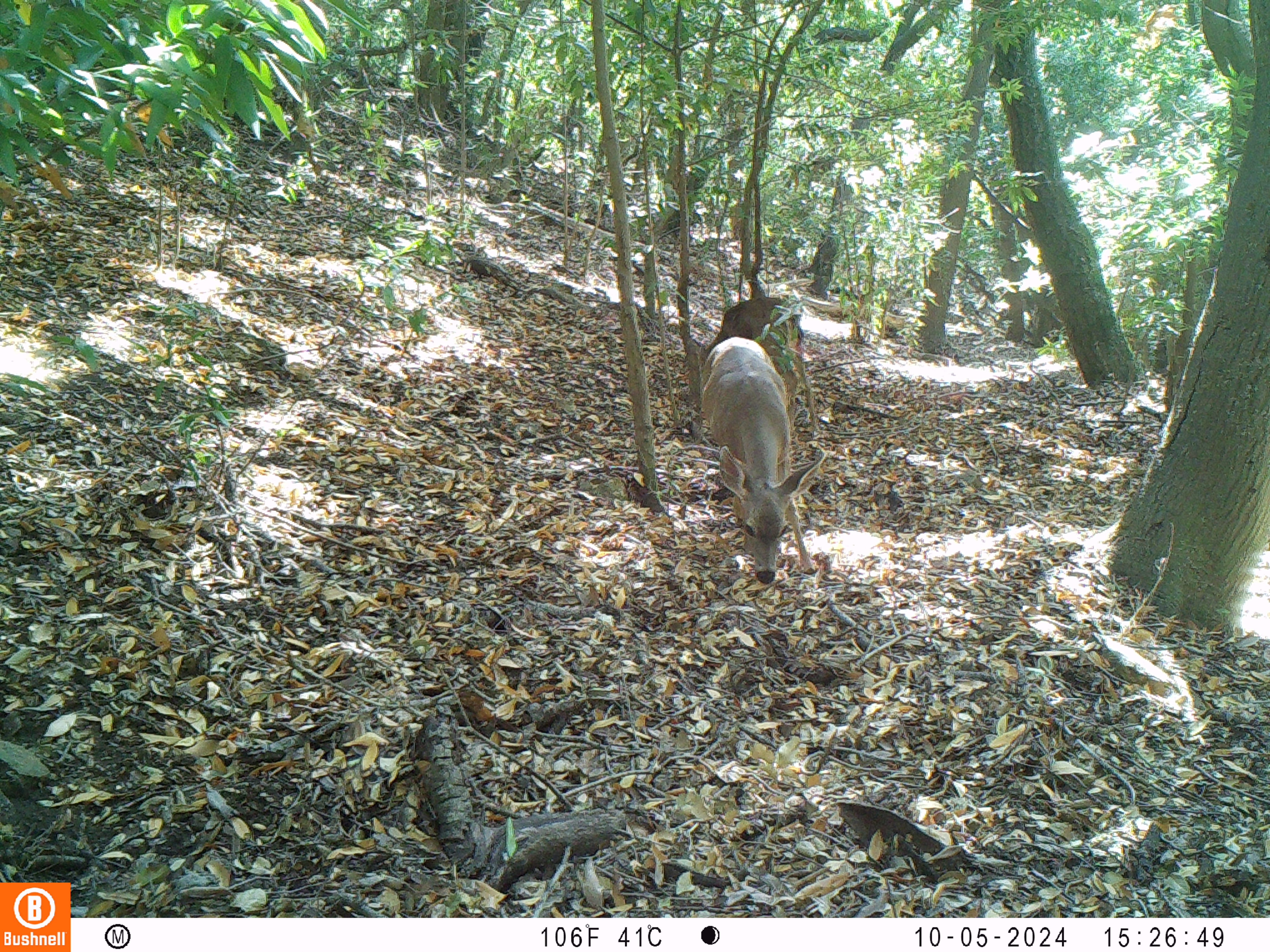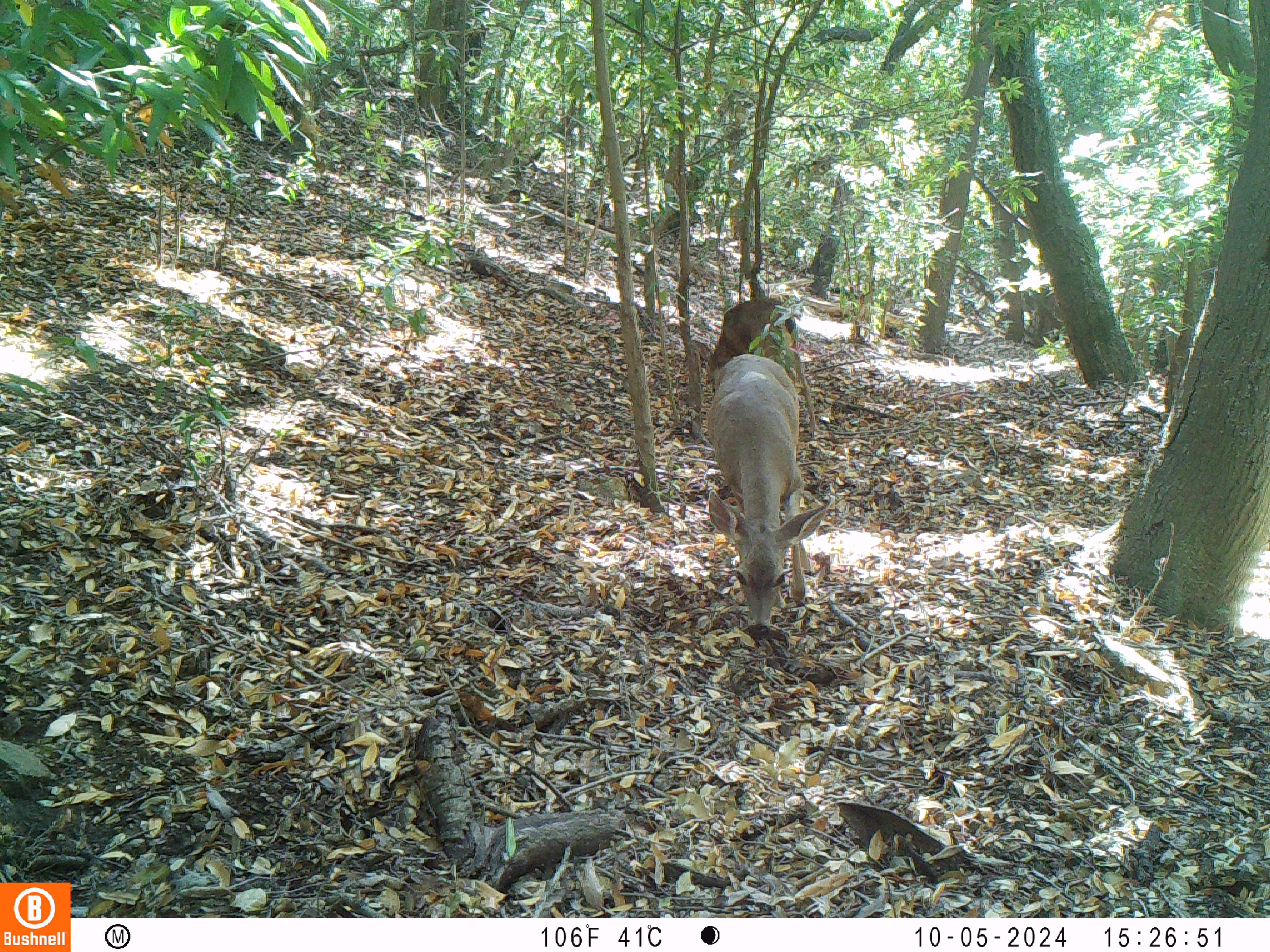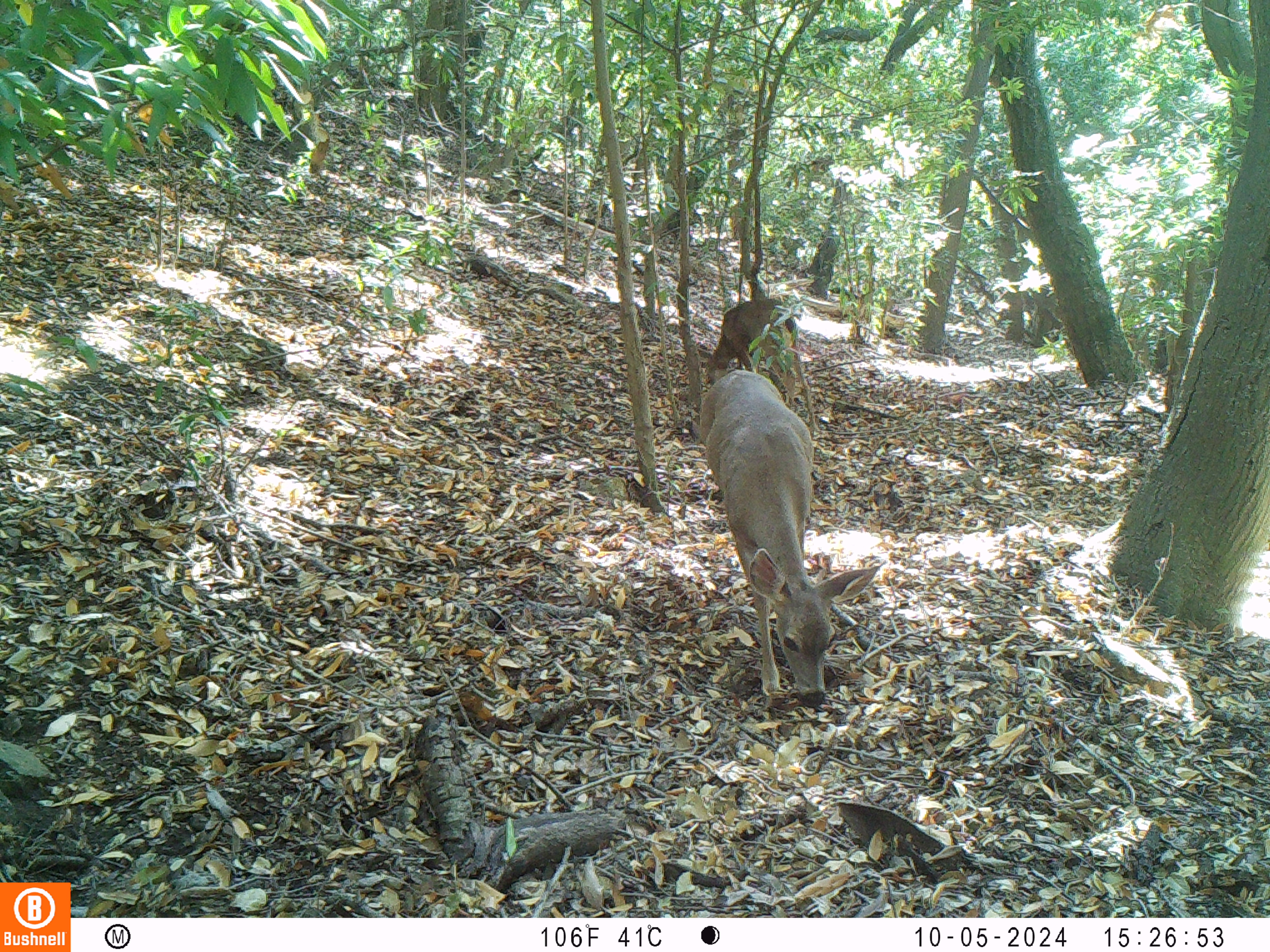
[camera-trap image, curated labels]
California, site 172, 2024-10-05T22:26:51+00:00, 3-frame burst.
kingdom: Animalia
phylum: Chordata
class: Mammalia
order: Artiodactyla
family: Cervidae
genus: Odocoileus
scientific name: Odocoileus hemionus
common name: mule deer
Mule deer (Odocoileus hemionus).